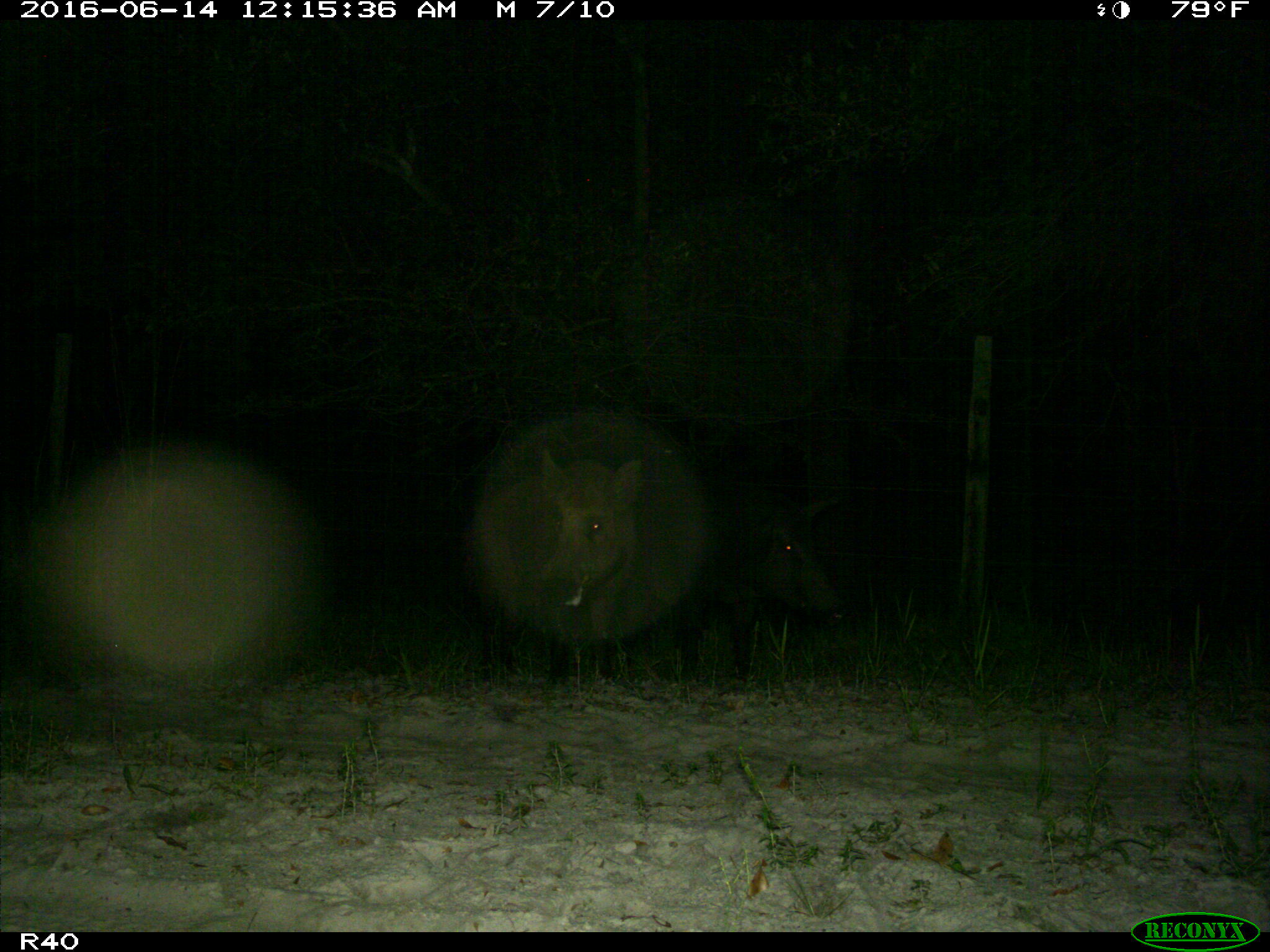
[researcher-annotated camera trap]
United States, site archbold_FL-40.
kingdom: Animalia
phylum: Chordata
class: Mammalia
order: Artiodactyla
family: Suidae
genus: Sus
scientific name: Sus scrofa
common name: wild boar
Sus scrofa (wild boar).